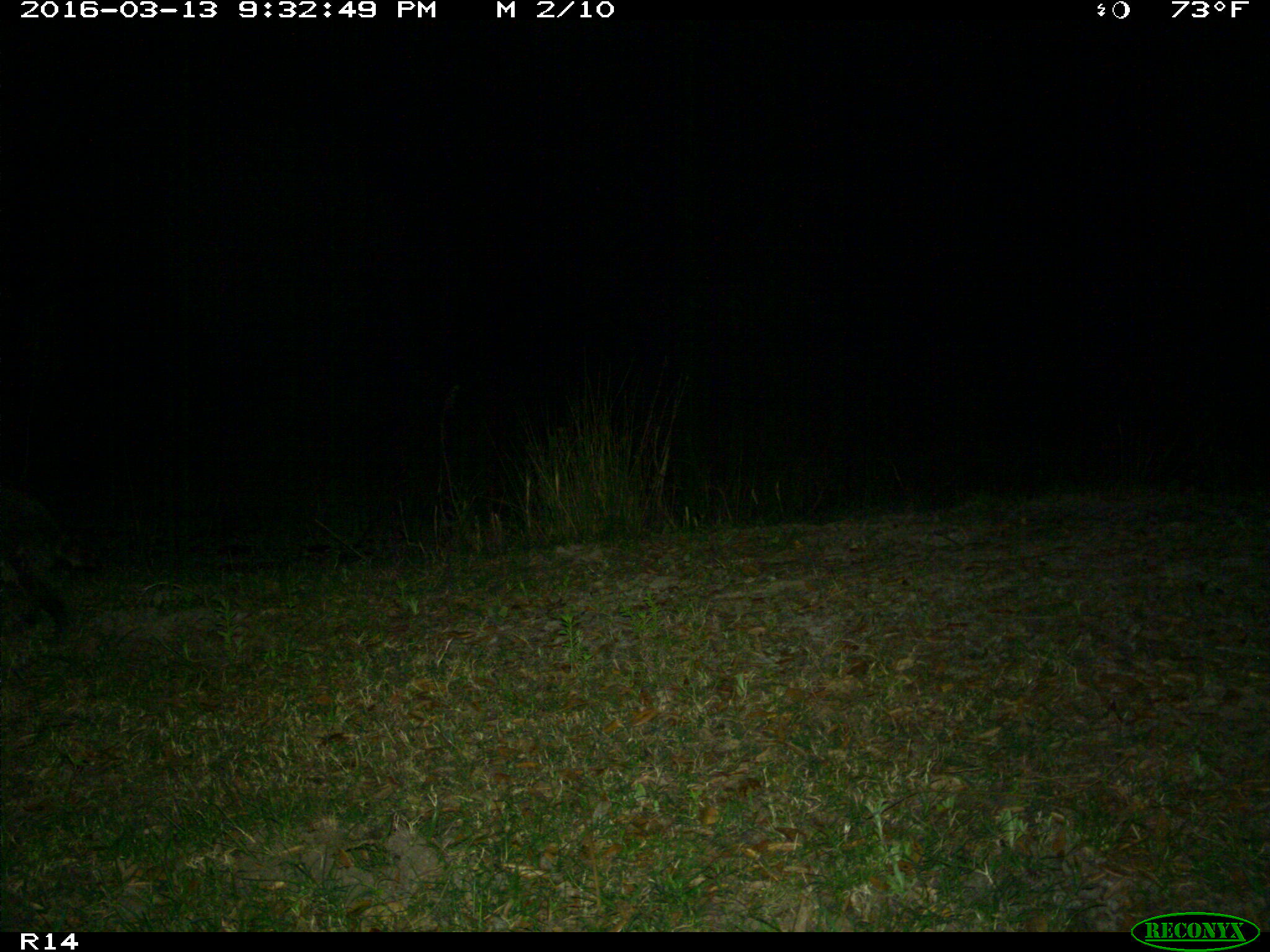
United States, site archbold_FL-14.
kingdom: Animalia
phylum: Chordata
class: Mammalia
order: Carnivora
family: Procyonidae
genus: Procyon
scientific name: Procyon lotor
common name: common raccoon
Procyon lotor (common raccoon).